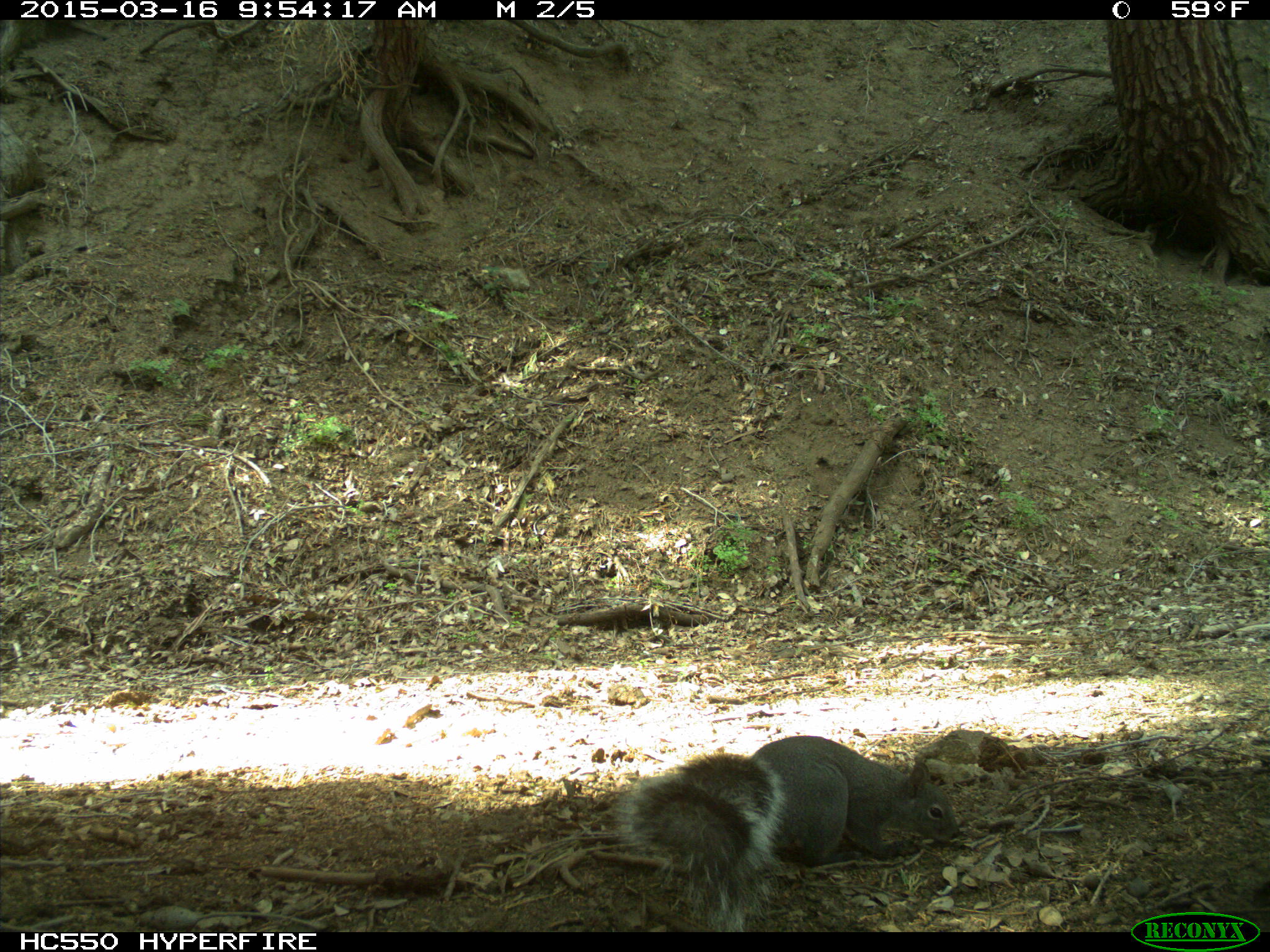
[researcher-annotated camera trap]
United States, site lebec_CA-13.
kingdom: Animalia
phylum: Chordata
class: Mammalia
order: Rodentia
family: Sciuridae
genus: Sciurus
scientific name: Sciurus carolinensis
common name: eastern gray squirrel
Sciurus carolinensis (eastern gray squirrel).